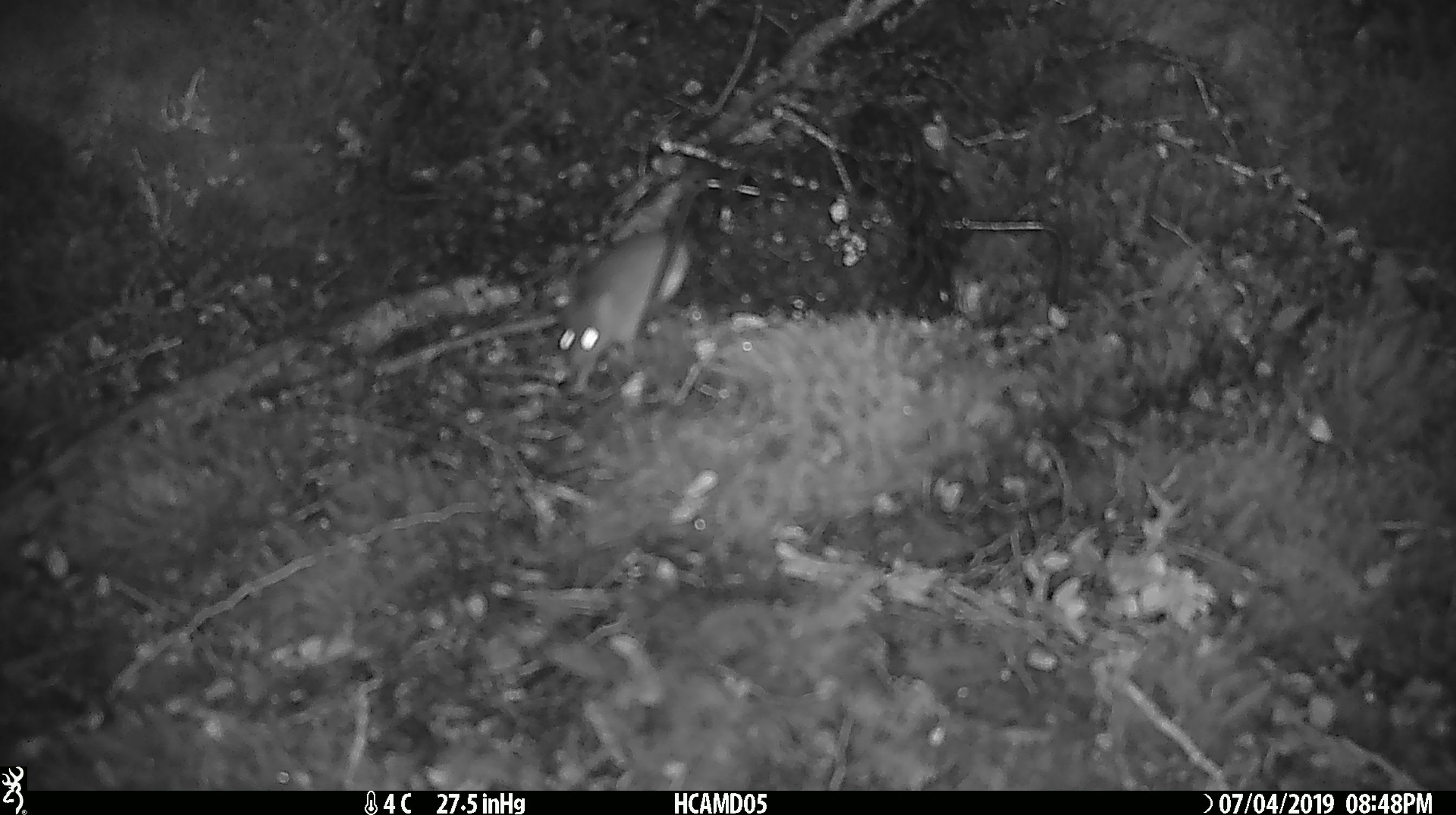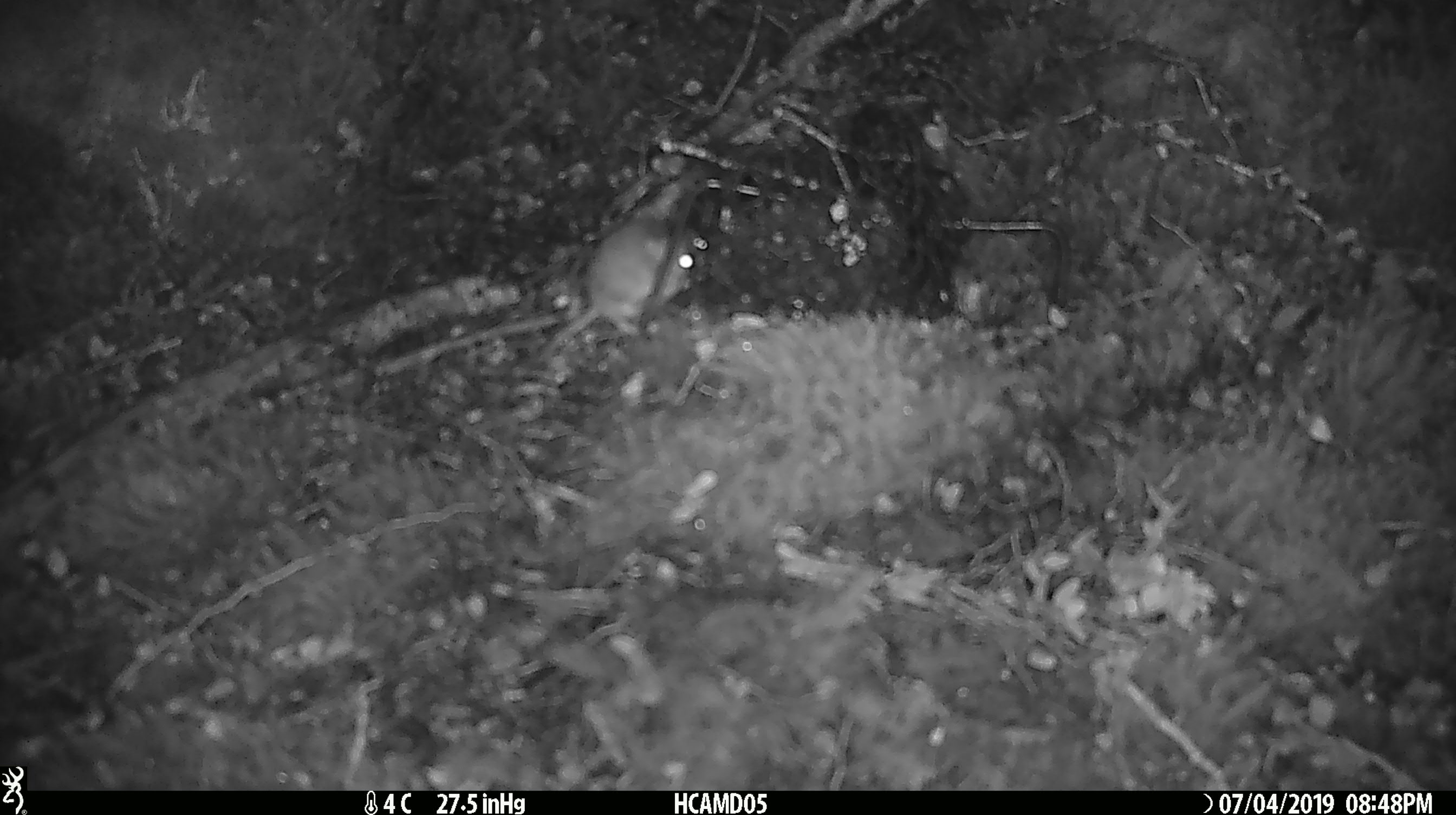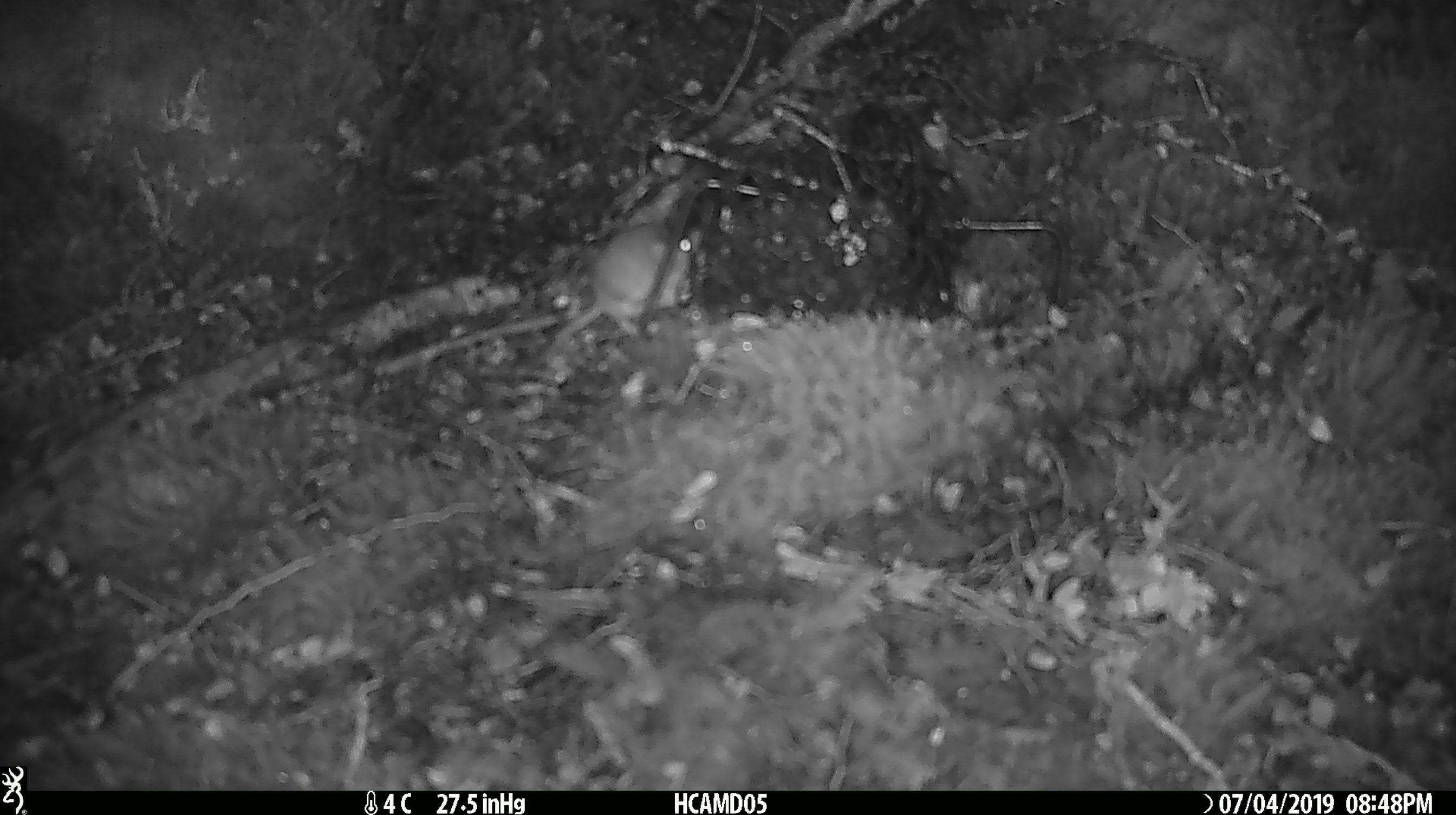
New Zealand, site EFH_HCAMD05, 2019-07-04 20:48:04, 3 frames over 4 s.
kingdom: Animalia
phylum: Chordata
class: Mammalia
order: Rodentia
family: Muridae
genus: Mus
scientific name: Mus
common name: mouse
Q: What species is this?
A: Mouse (Mus).